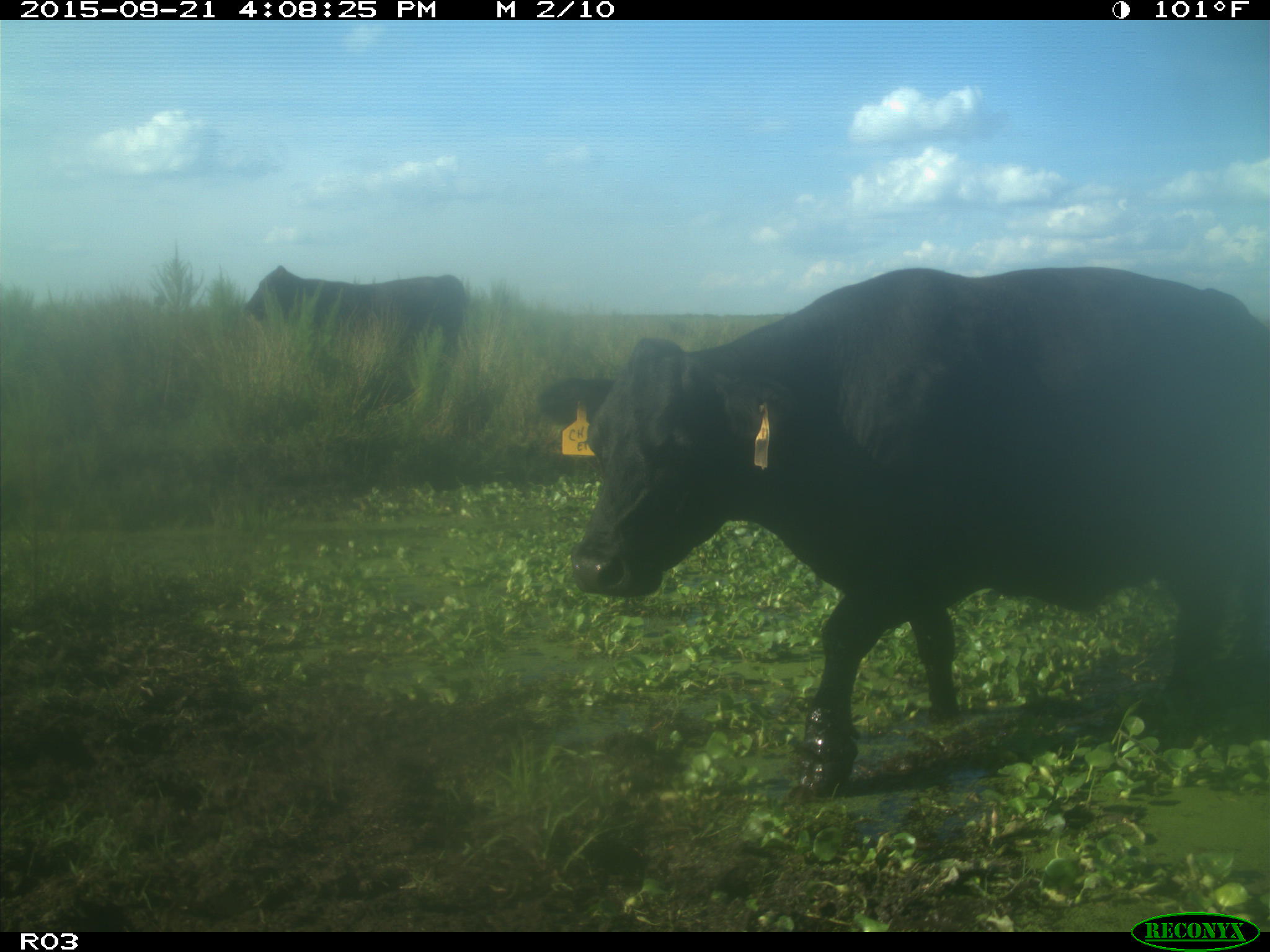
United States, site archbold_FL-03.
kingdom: Animalia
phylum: Chordata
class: Mammalia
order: Artiodactyla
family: Bovidae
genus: Bos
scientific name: Bos taurus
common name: domestic cow